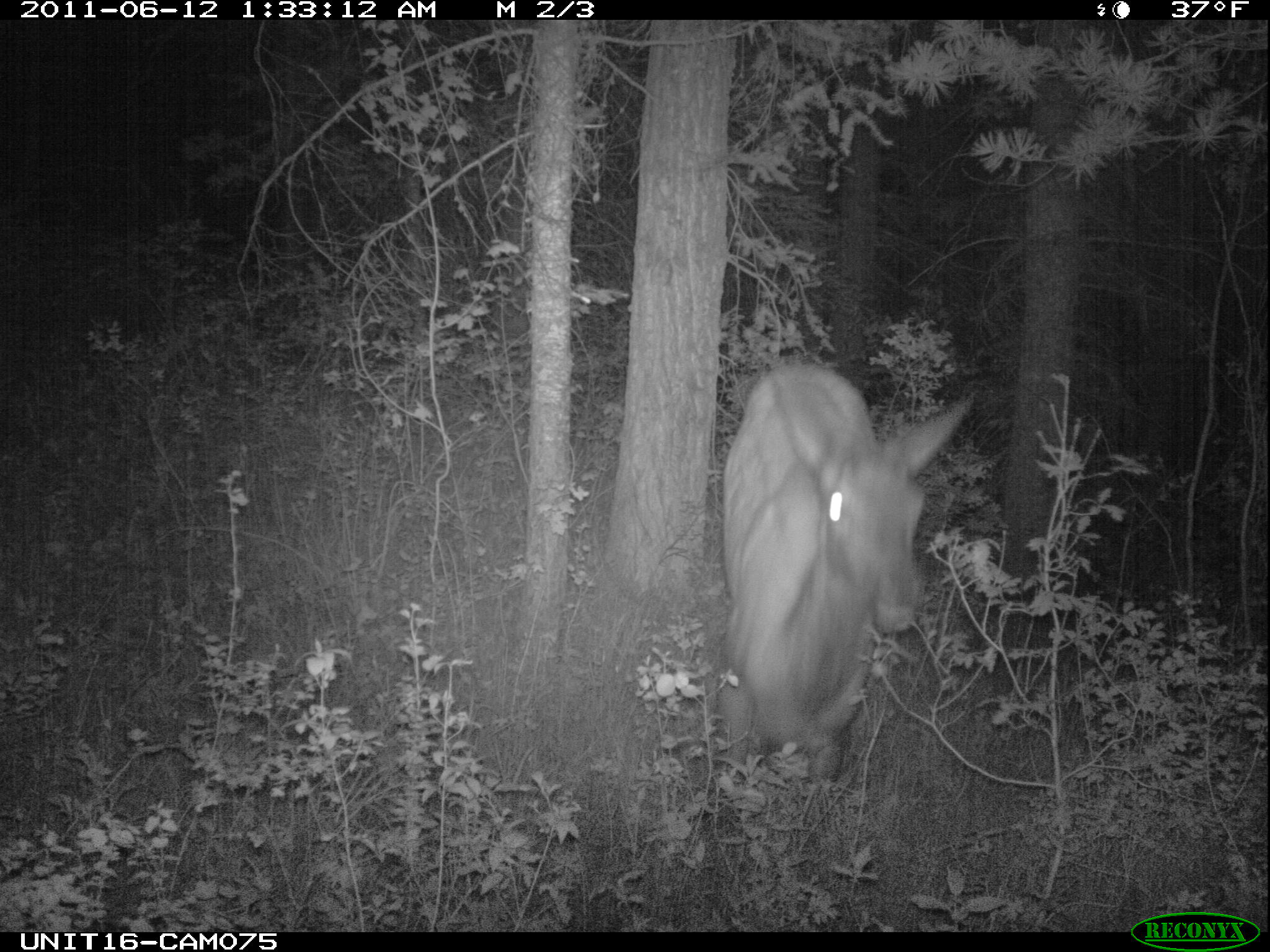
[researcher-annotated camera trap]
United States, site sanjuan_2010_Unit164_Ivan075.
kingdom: Animalia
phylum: Chordata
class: Mammalia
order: Artiodactyla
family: Cervidae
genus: Cervus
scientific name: Cervus elaphus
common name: red deer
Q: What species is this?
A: Cervus elaphus (red deer).